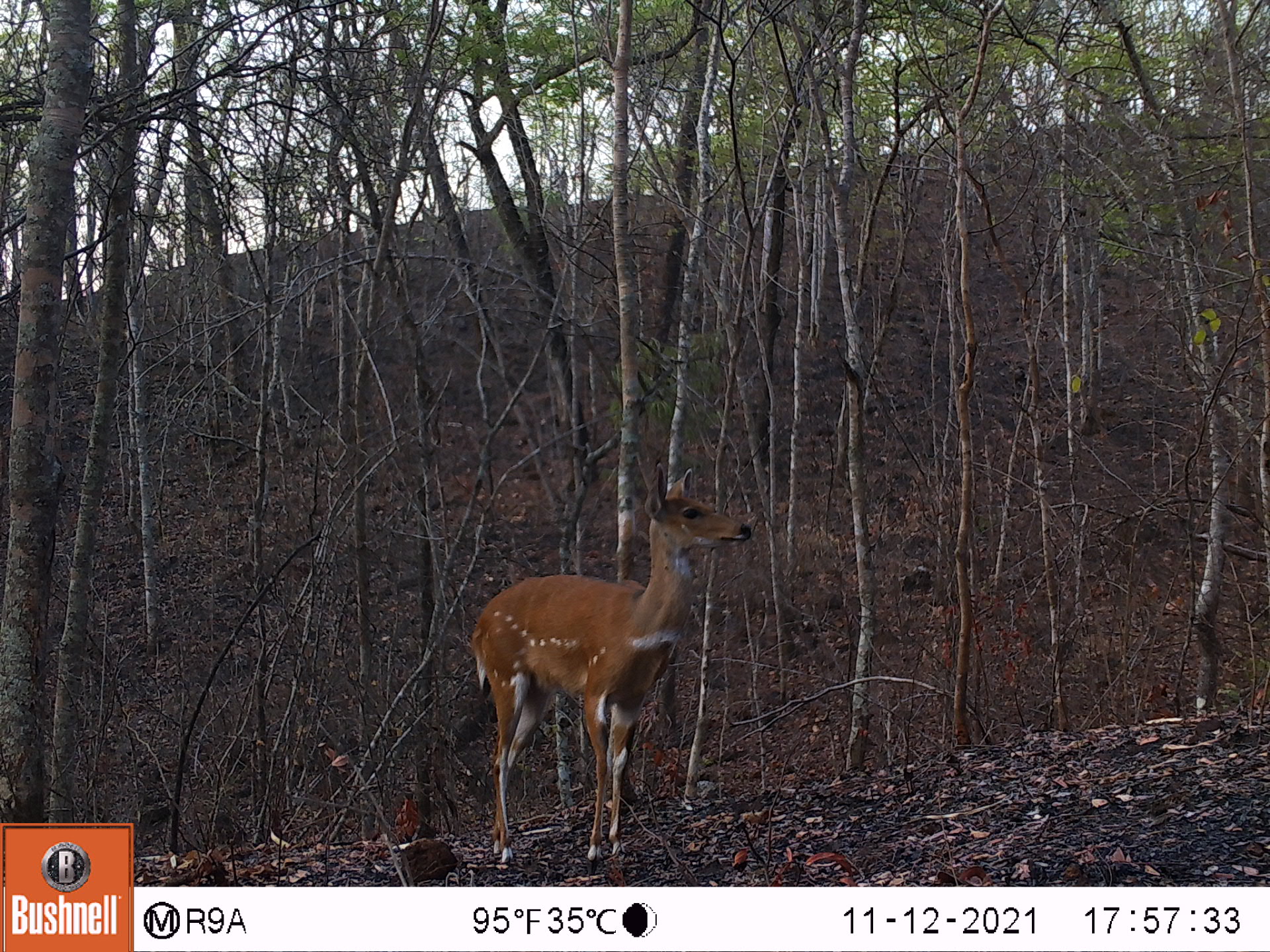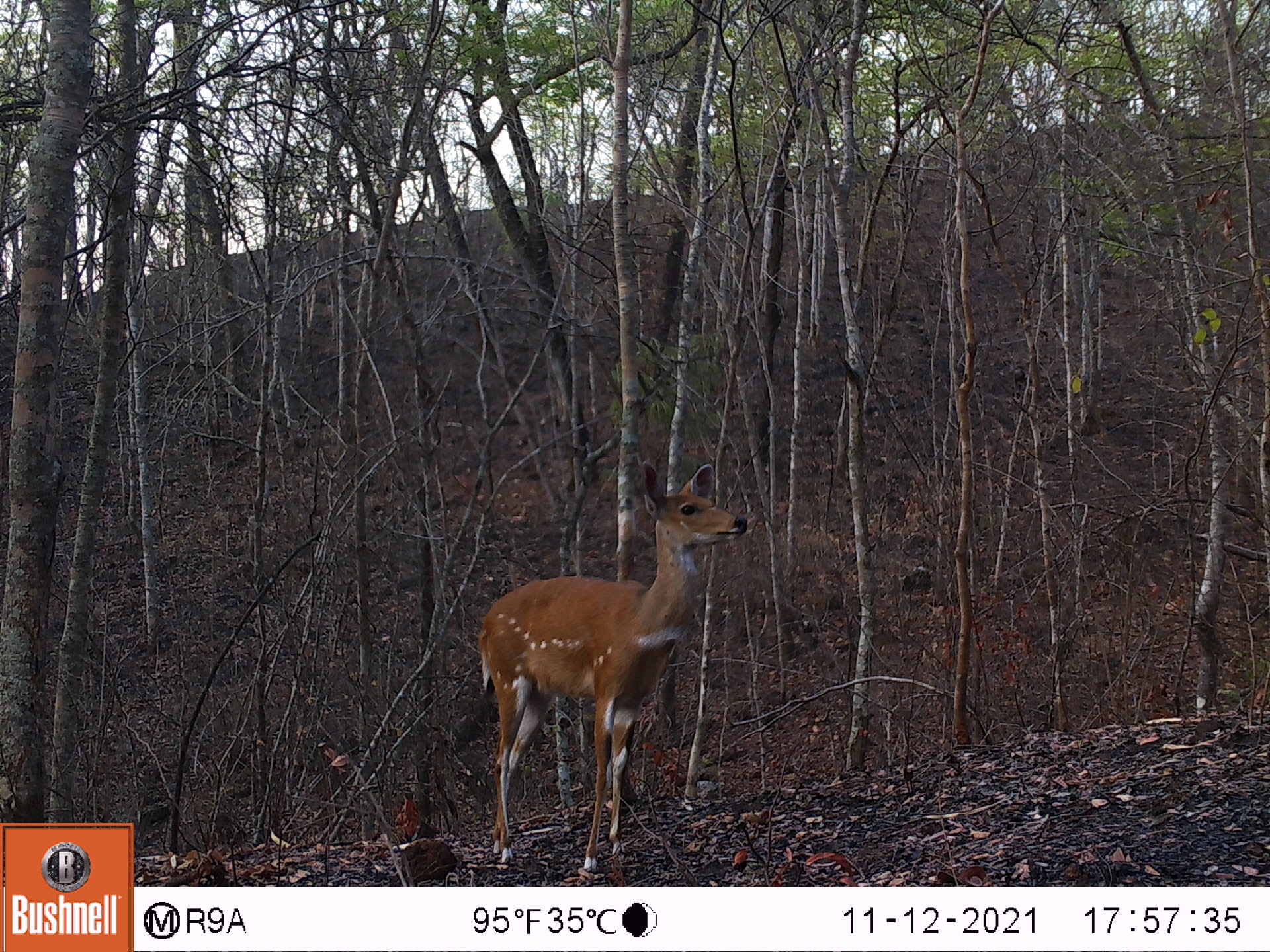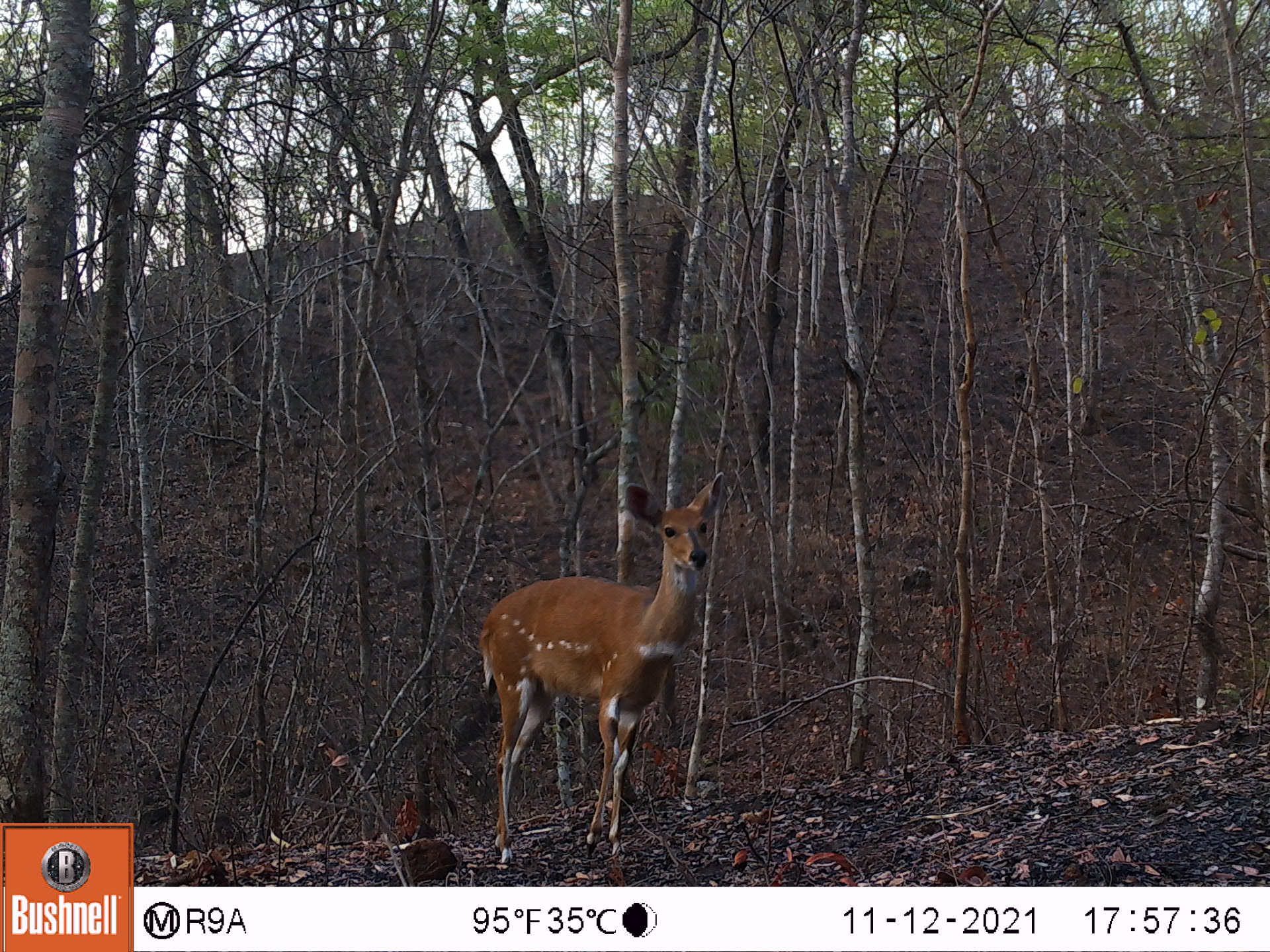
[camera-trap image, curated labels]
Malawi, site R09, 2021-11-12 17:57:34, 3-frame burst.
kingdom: Animalia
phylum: Chordata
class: Mammalia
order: Artiodactyla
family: Bovidae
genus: Tragelaphus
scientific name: Tragelaphus sylvaticus sylvaticus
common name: cape bushbuck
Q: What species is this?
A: Cape bushbuck (Tragelaphus sylvaticus sylvaticus).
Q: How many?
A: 1.